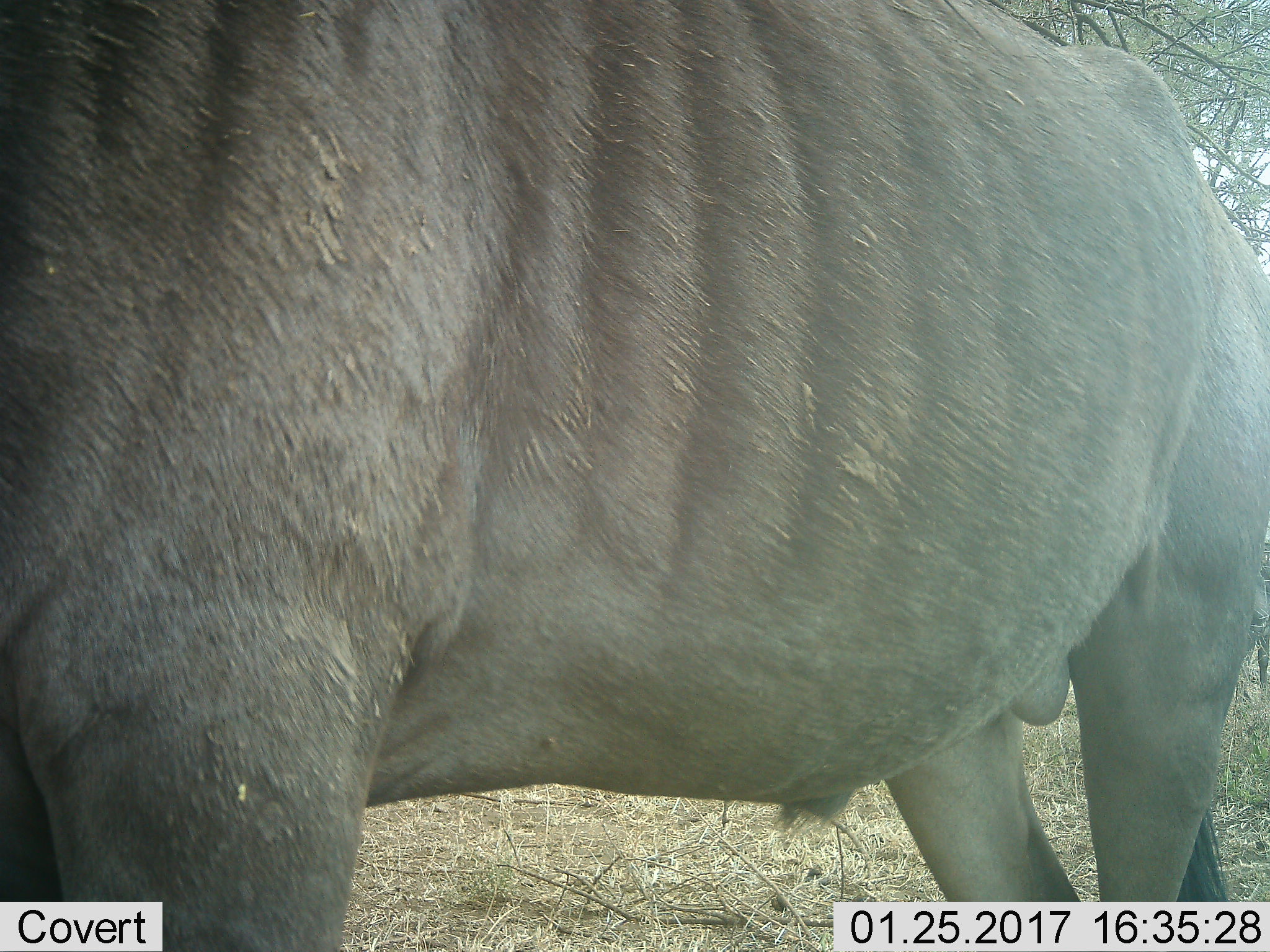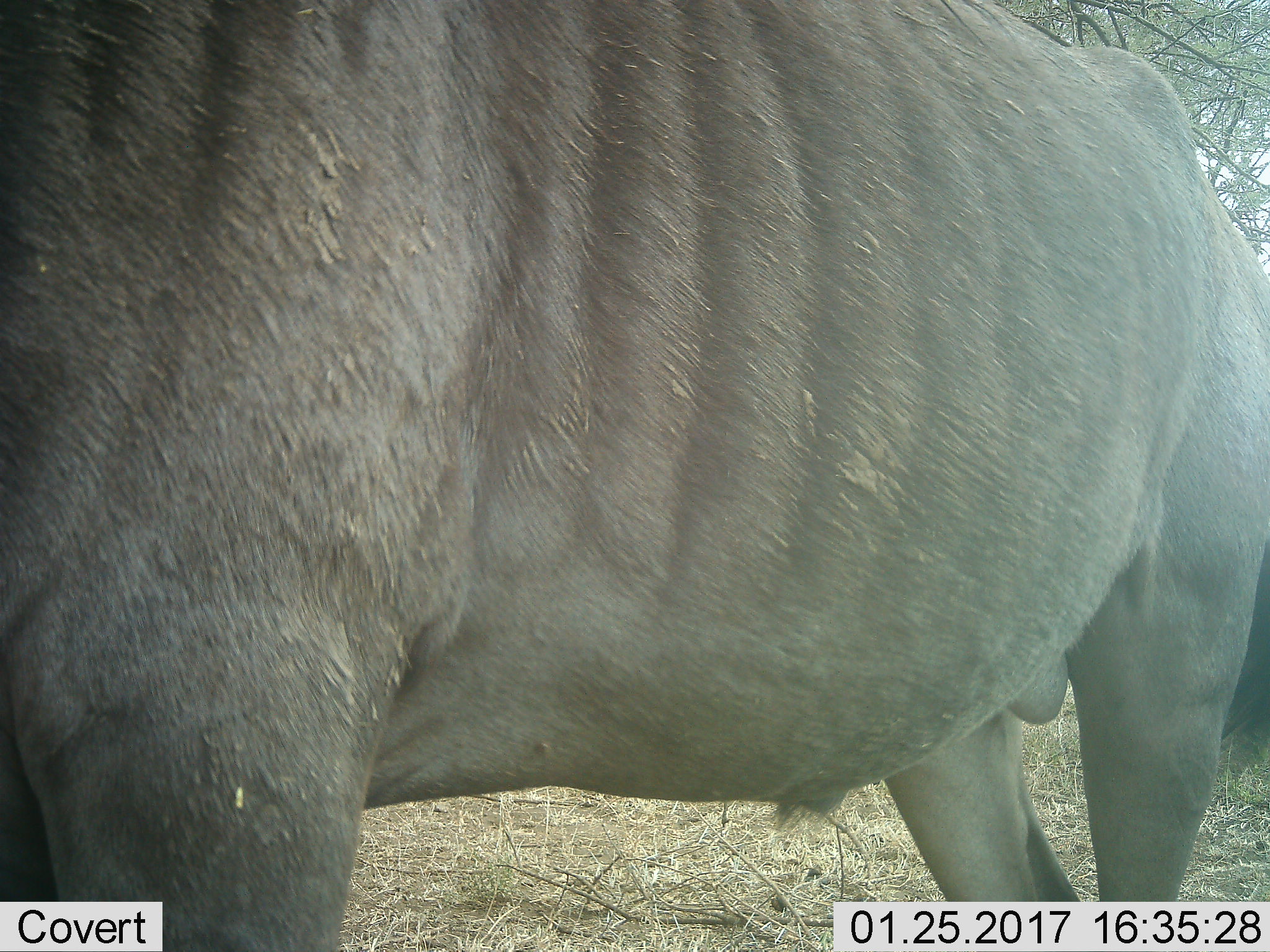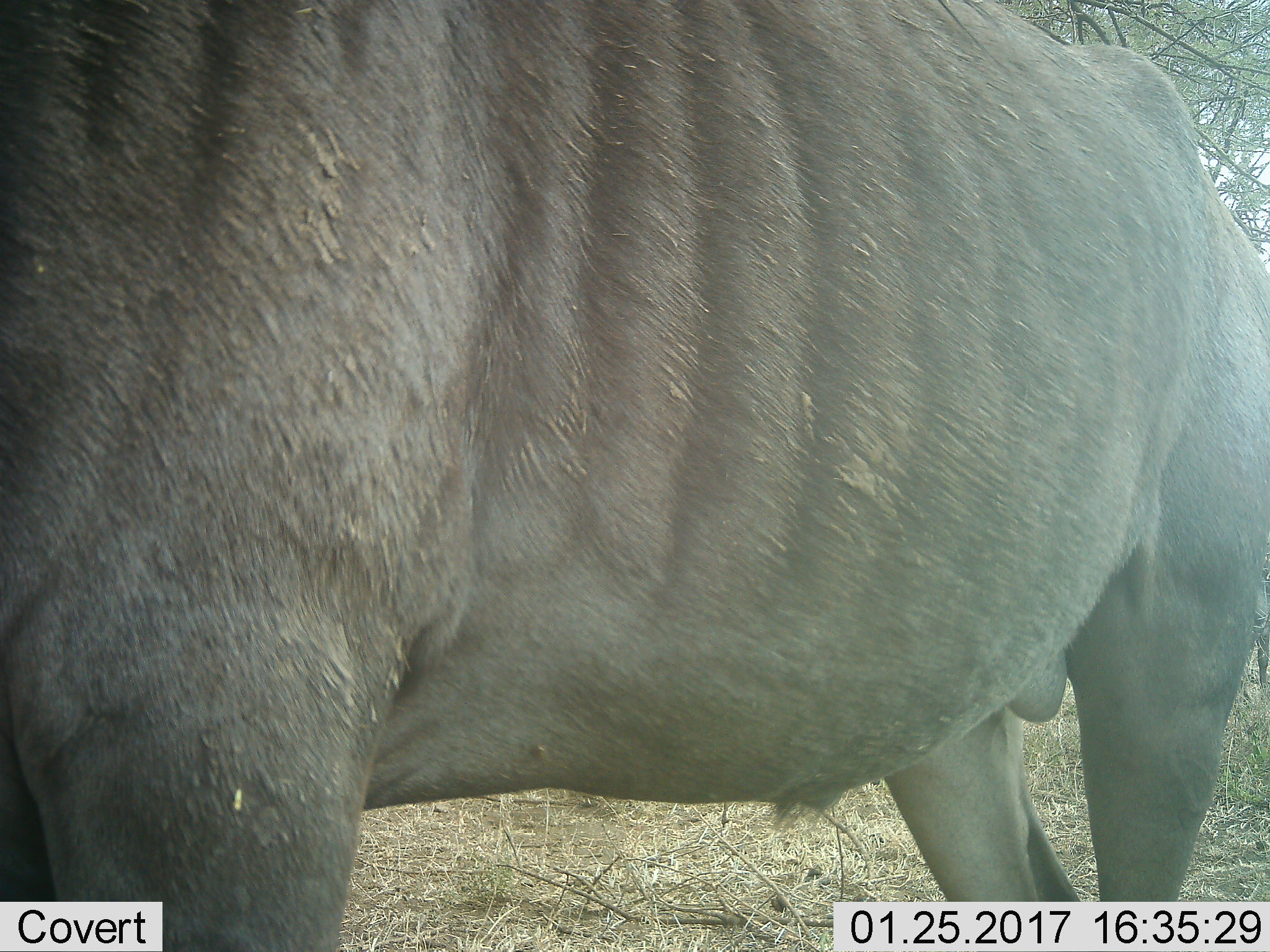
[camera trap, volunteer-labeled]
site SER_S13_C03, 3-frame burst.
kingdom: Animalia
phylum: Chordata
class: Mammalia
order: Artiodactyla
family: Bovidae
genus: Connochaetes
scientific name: Connochaetes taurinus taurinus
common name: blue wildebeest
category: wildebeestblue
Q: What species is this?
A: Wildebeestblue (blue wildebeest) (Connochaetes taurinus taurinus).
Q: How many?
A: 1.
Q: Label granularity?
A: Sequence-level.